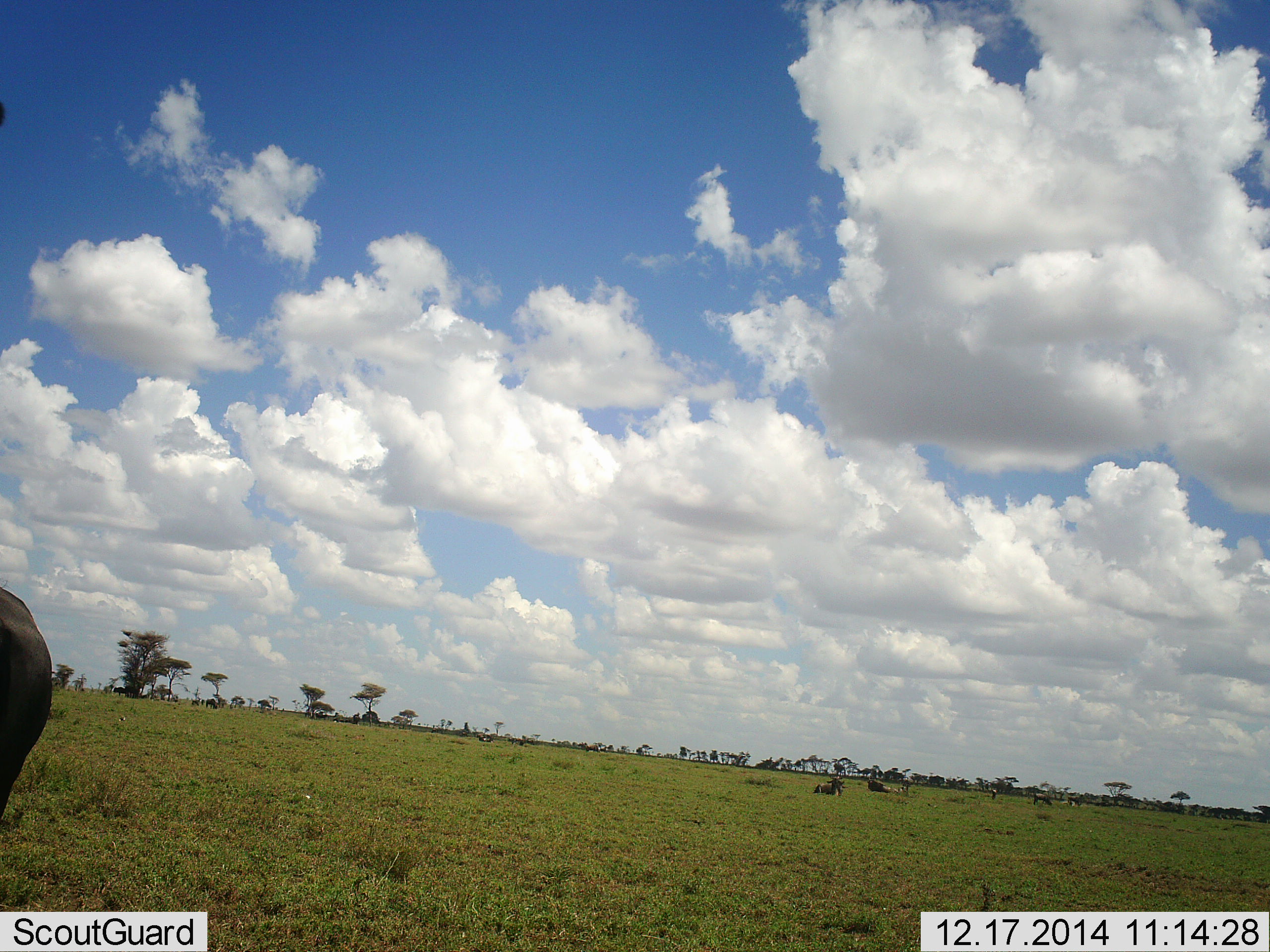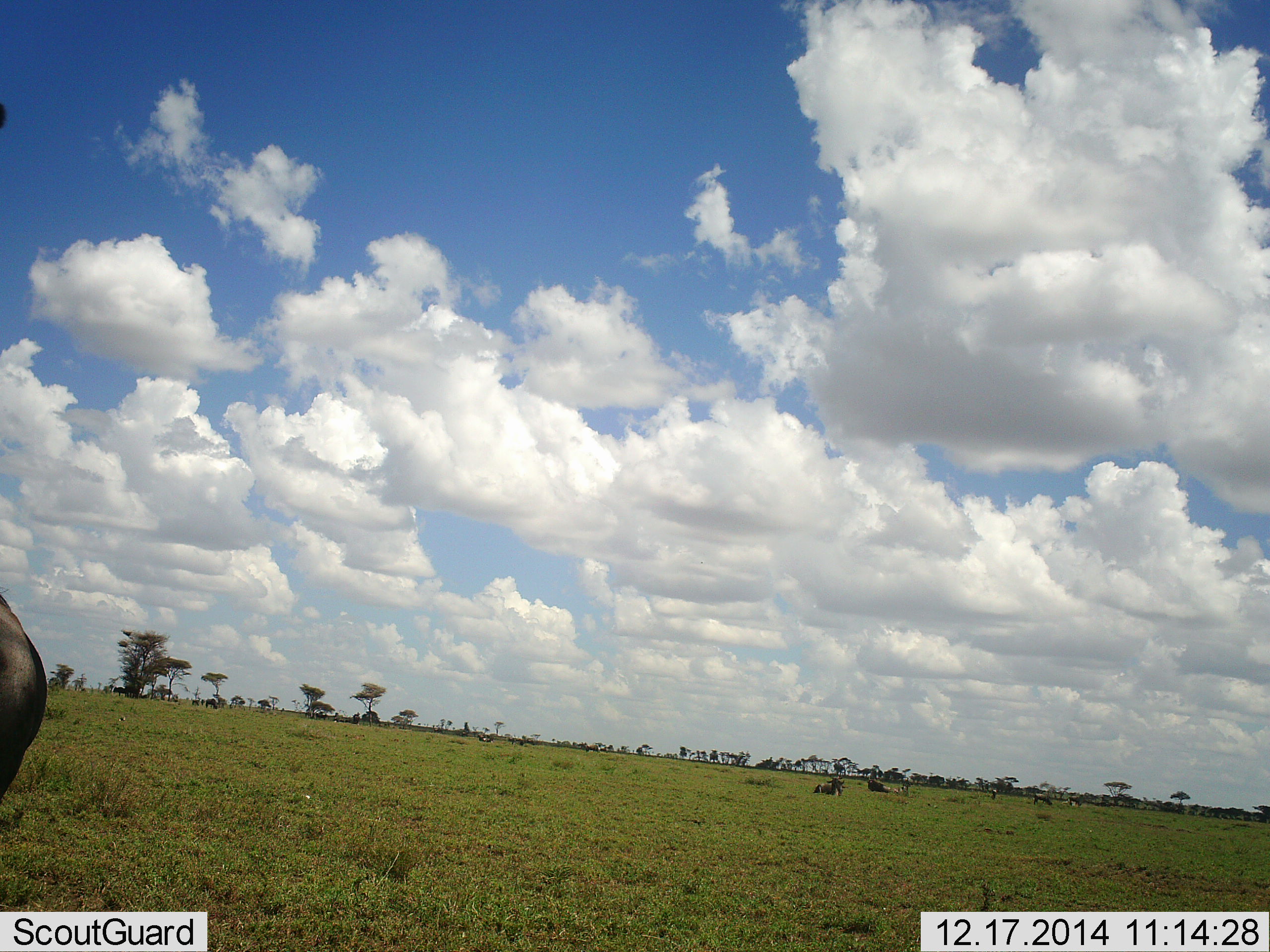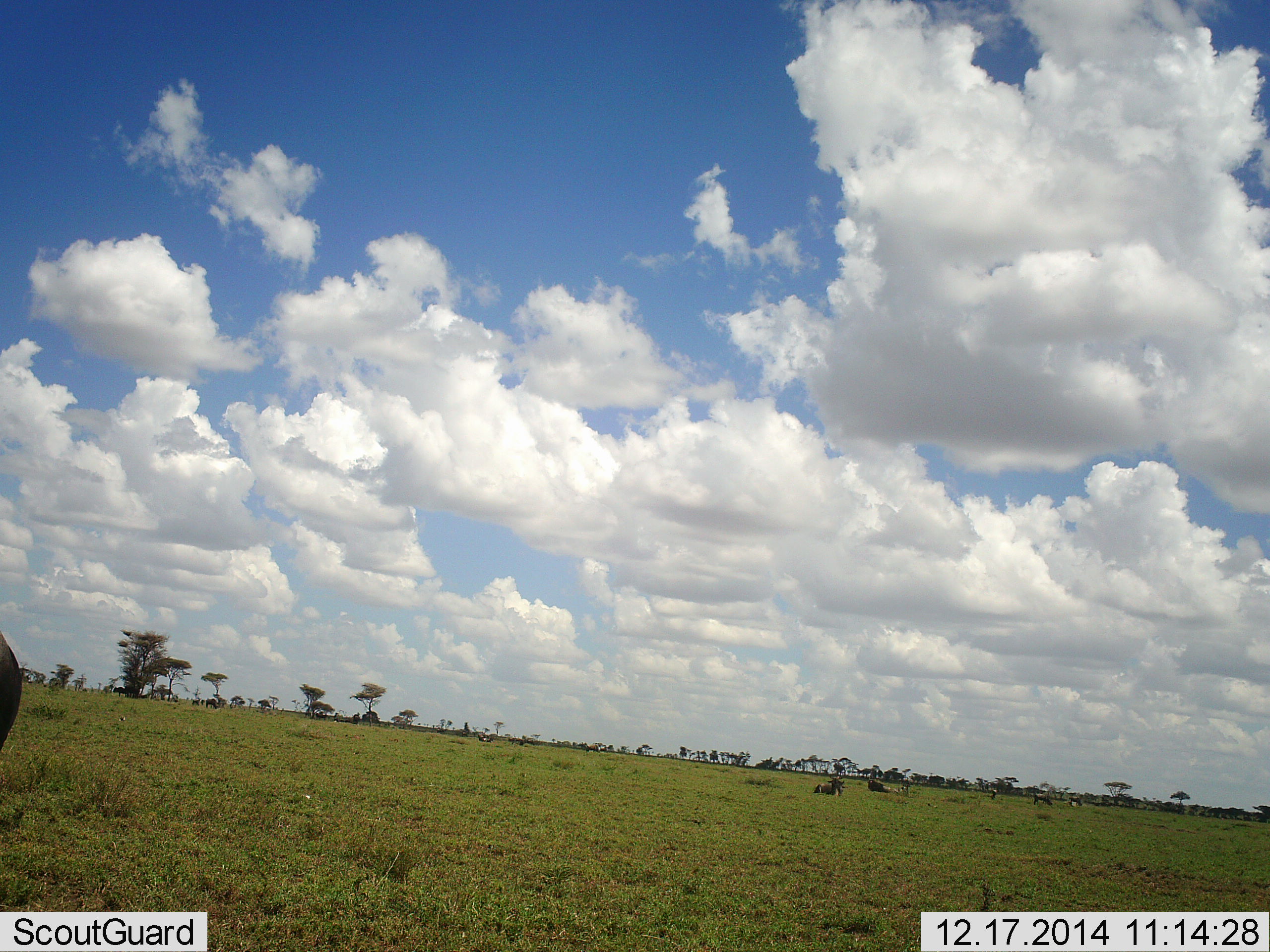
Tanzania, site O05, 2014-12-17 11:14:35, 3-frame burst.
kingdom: Animalia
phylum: Chordata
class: Mammalia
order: Artiodactyla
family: Bovidae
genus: Connochaetes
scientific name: Connochaetes taurinus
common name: blue wildebeest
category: wildebeest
Wildebeest (blue wildebeest) (Connochaetes taurinus), count 6. Behavior (volunteer vote fractions): standing 70%, resting 70%, moving 20%, interacting 0%. Young present (vote fraction): 0%. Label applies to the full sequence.